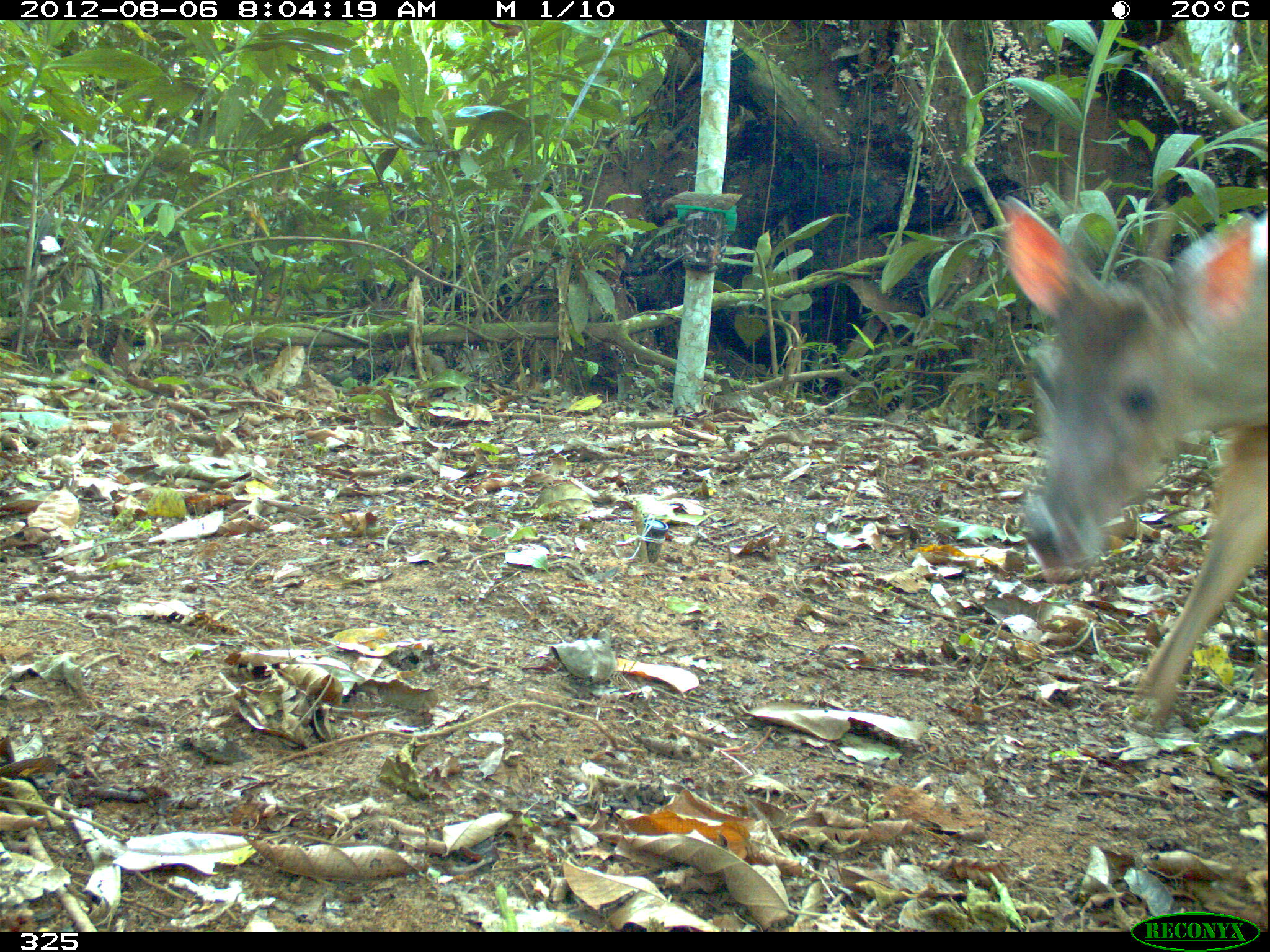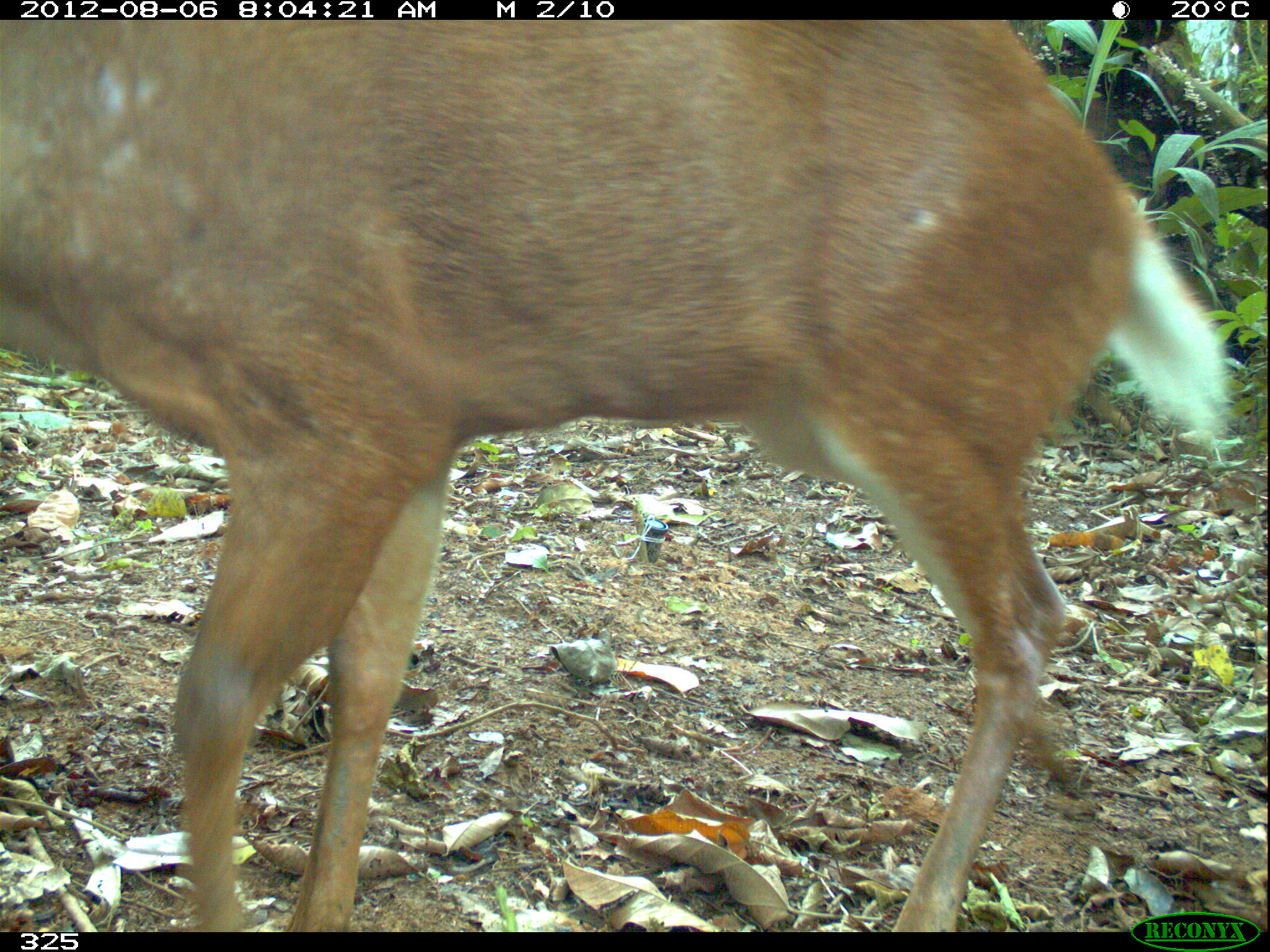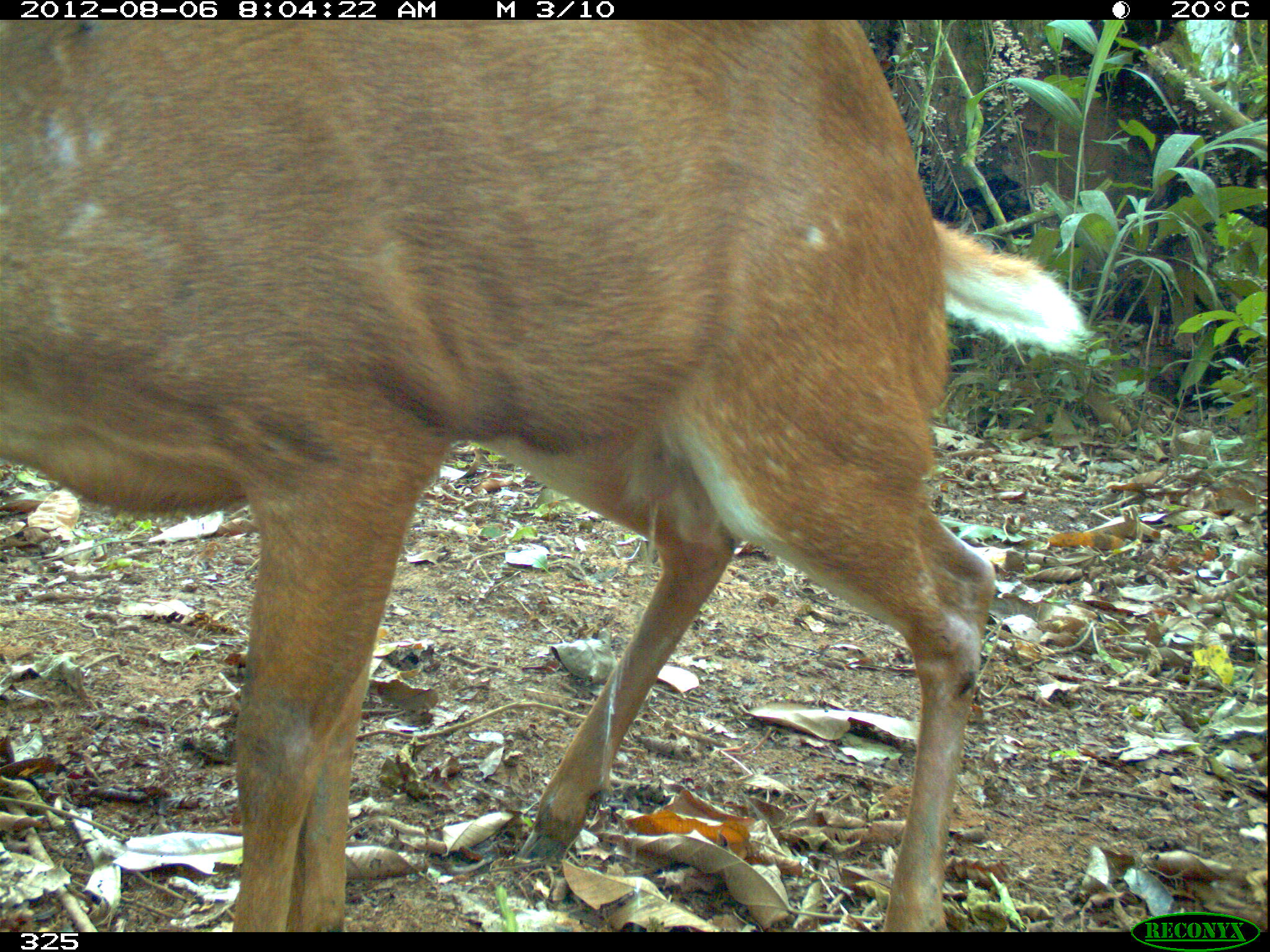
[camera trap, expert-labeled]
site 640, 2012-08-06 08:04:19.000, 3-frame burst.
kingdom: Animalia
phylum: Chordata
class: Mammalia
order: Artiodactyla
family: Cervidae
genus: Mazama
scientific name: Mazama americana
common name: red brocket